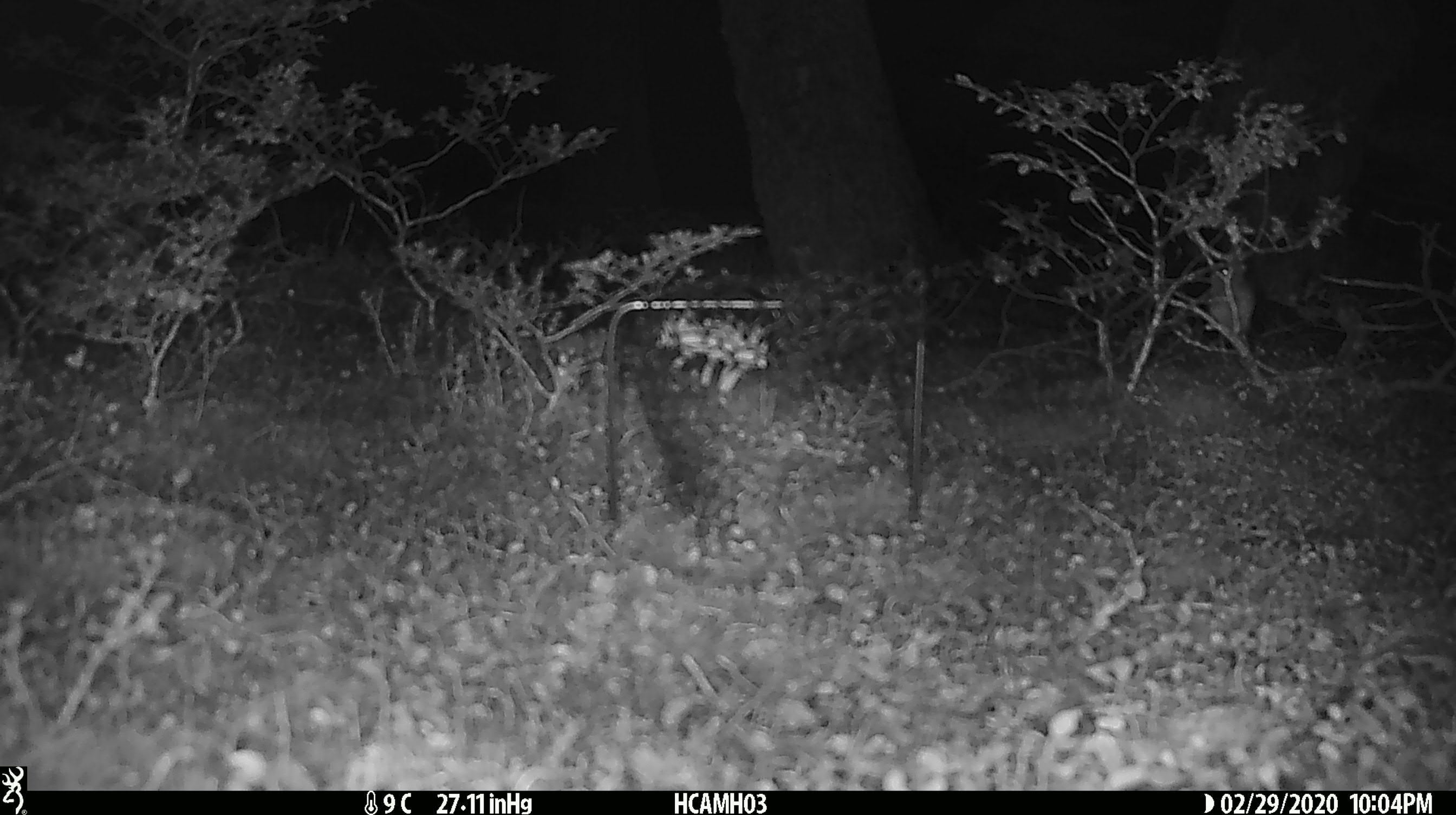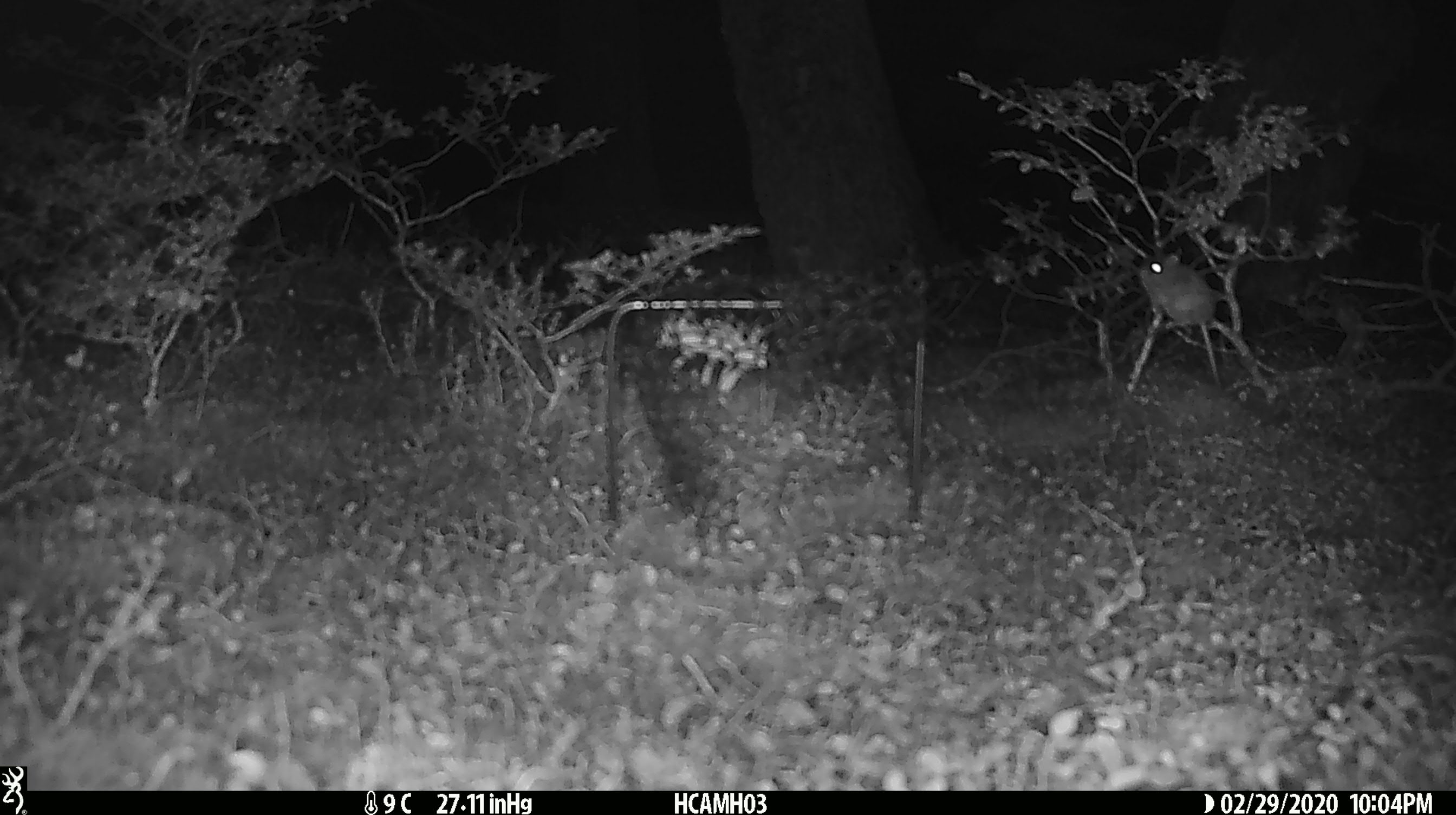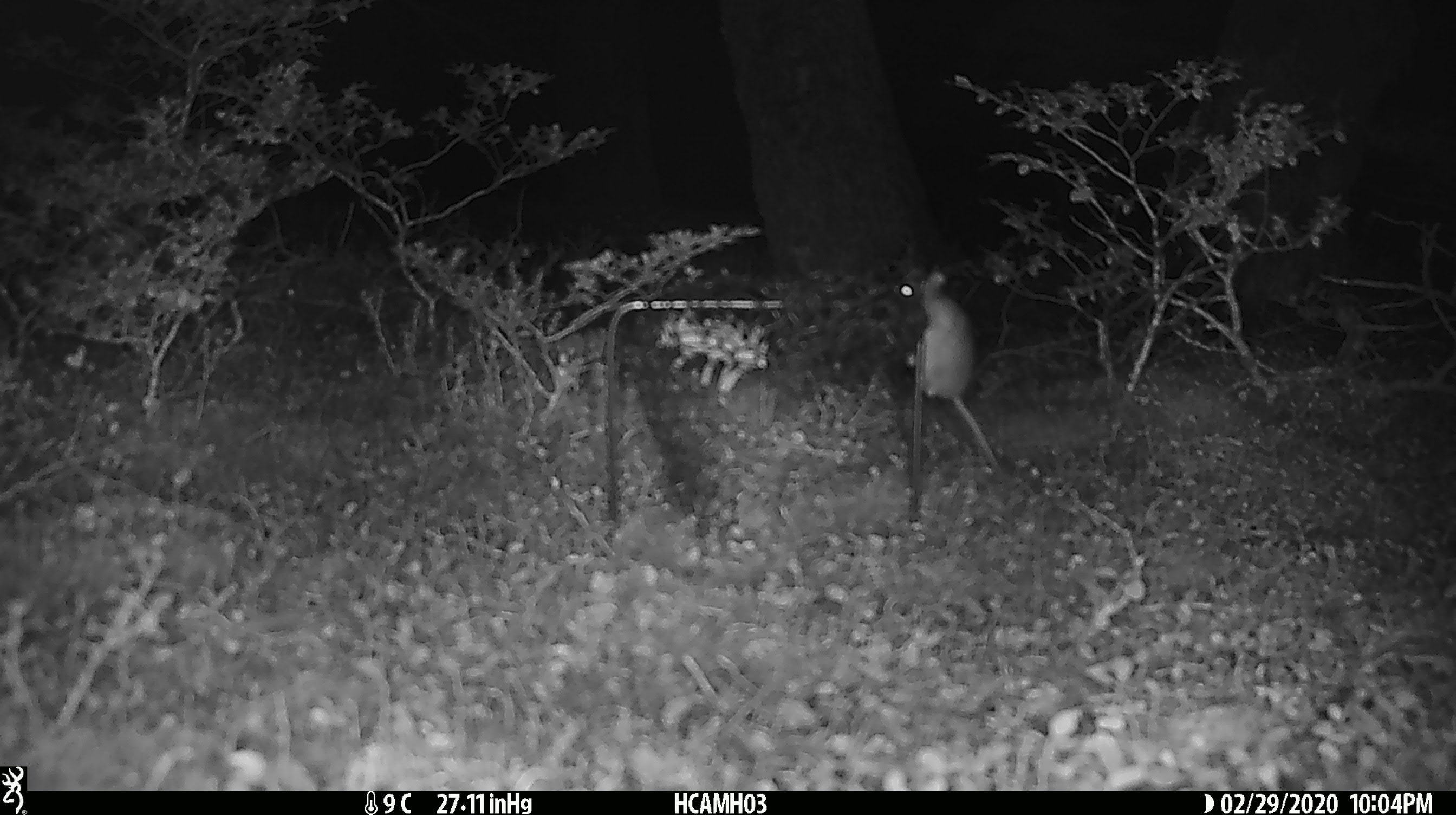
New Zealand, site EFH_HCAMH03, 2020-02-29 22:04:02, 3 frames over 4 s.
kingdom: Animalia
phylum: Chordata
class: Mammalia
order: Rodentia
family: Muridae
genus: Mus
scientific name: Mus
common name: mouse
Mouse (Mus).